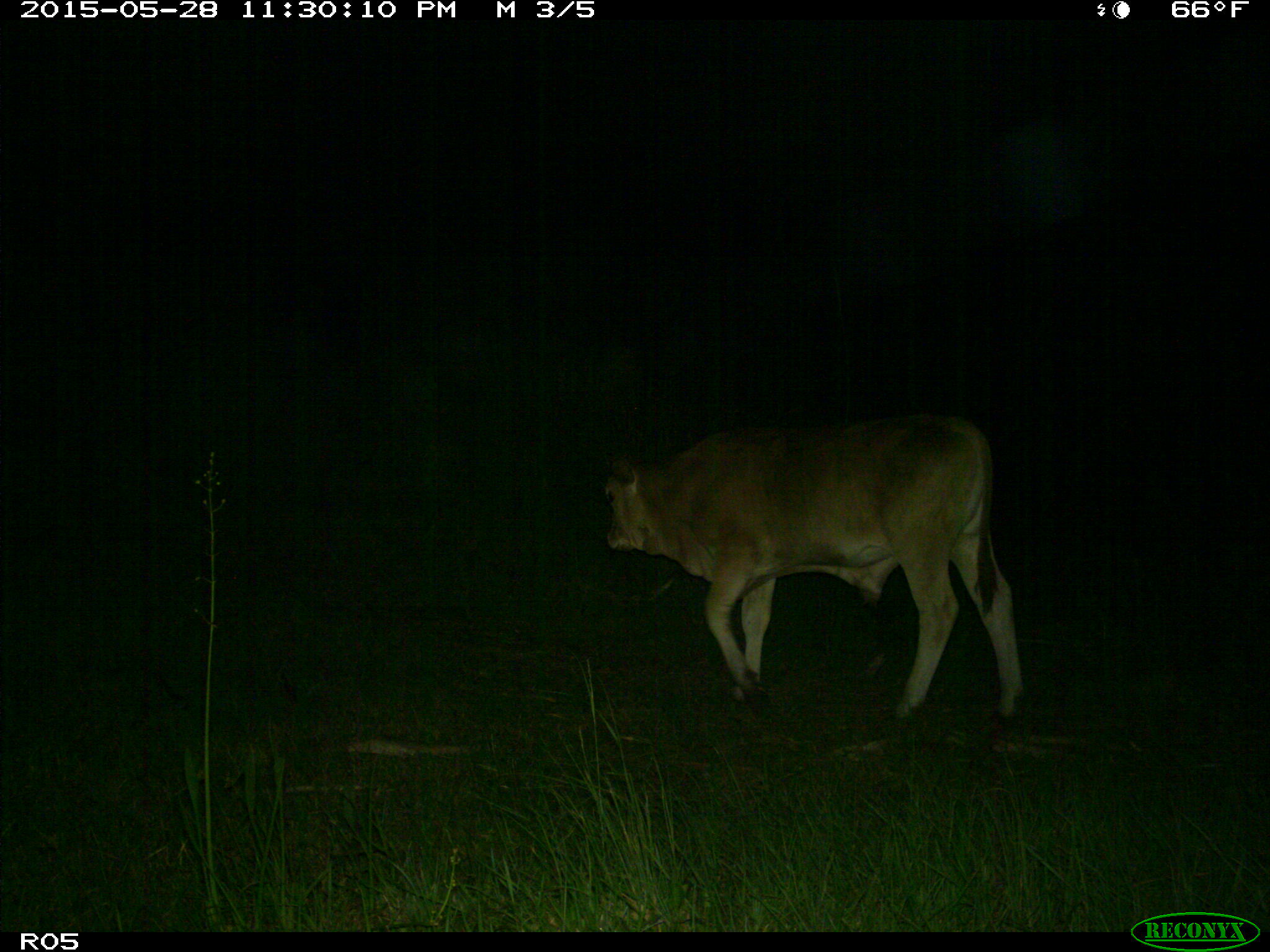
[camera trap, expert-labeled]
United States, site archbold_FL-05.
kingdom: Animalia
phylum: Chordata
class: Mammalia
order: Artiodactyla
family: Bovidae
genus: Bos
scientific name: Bos taurus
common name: domestic cow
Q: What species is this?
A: Bos taurus (domestic cow).